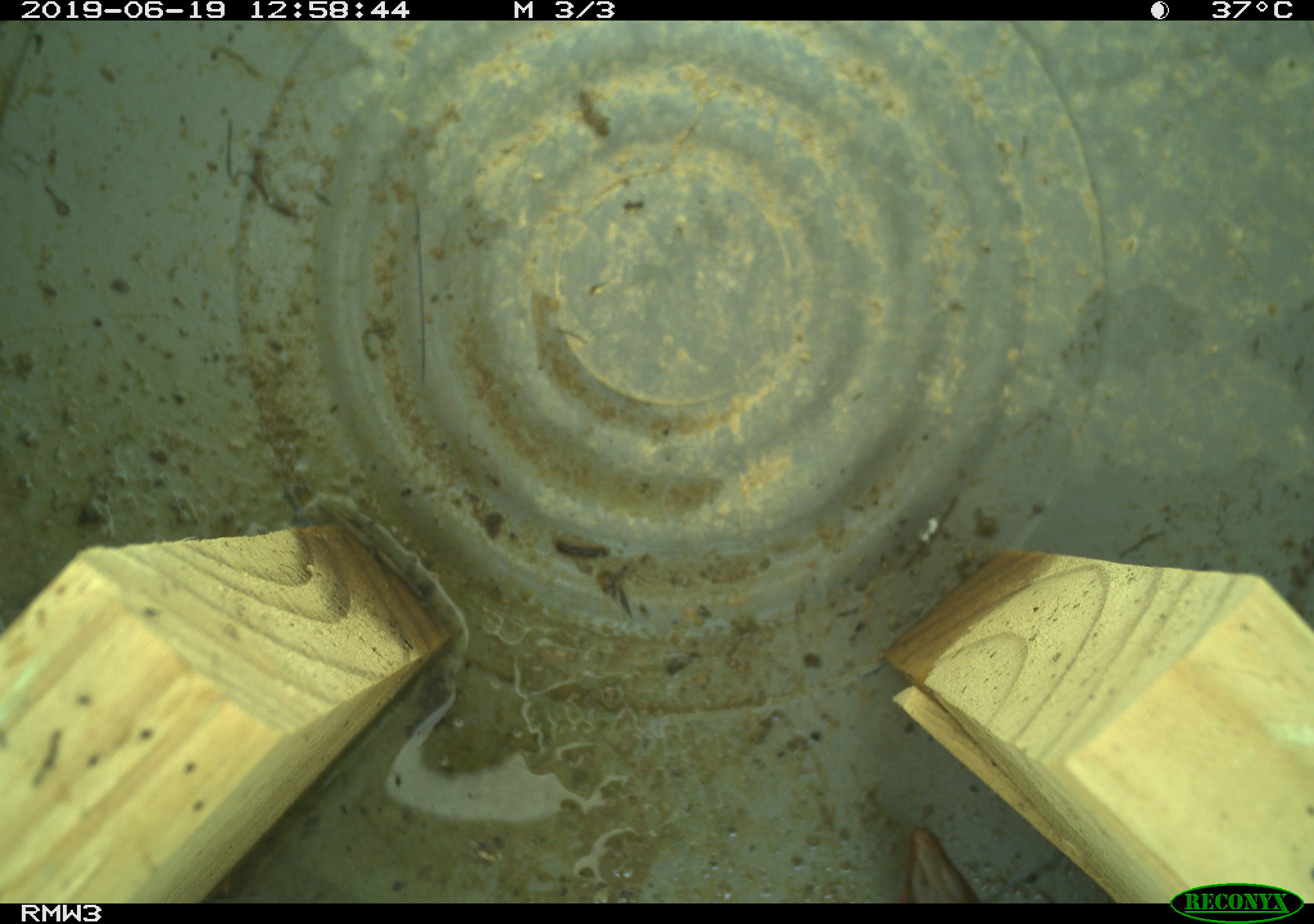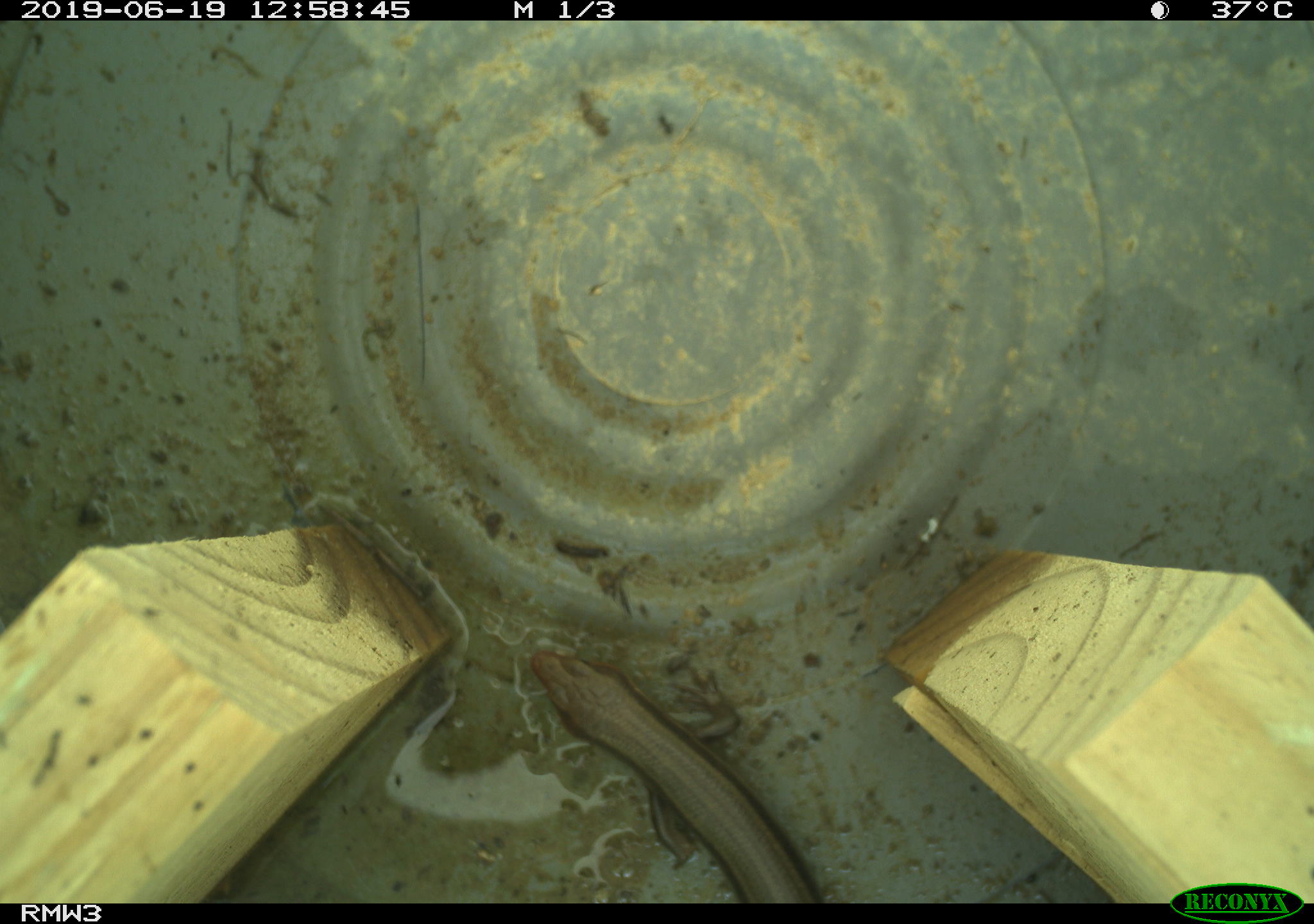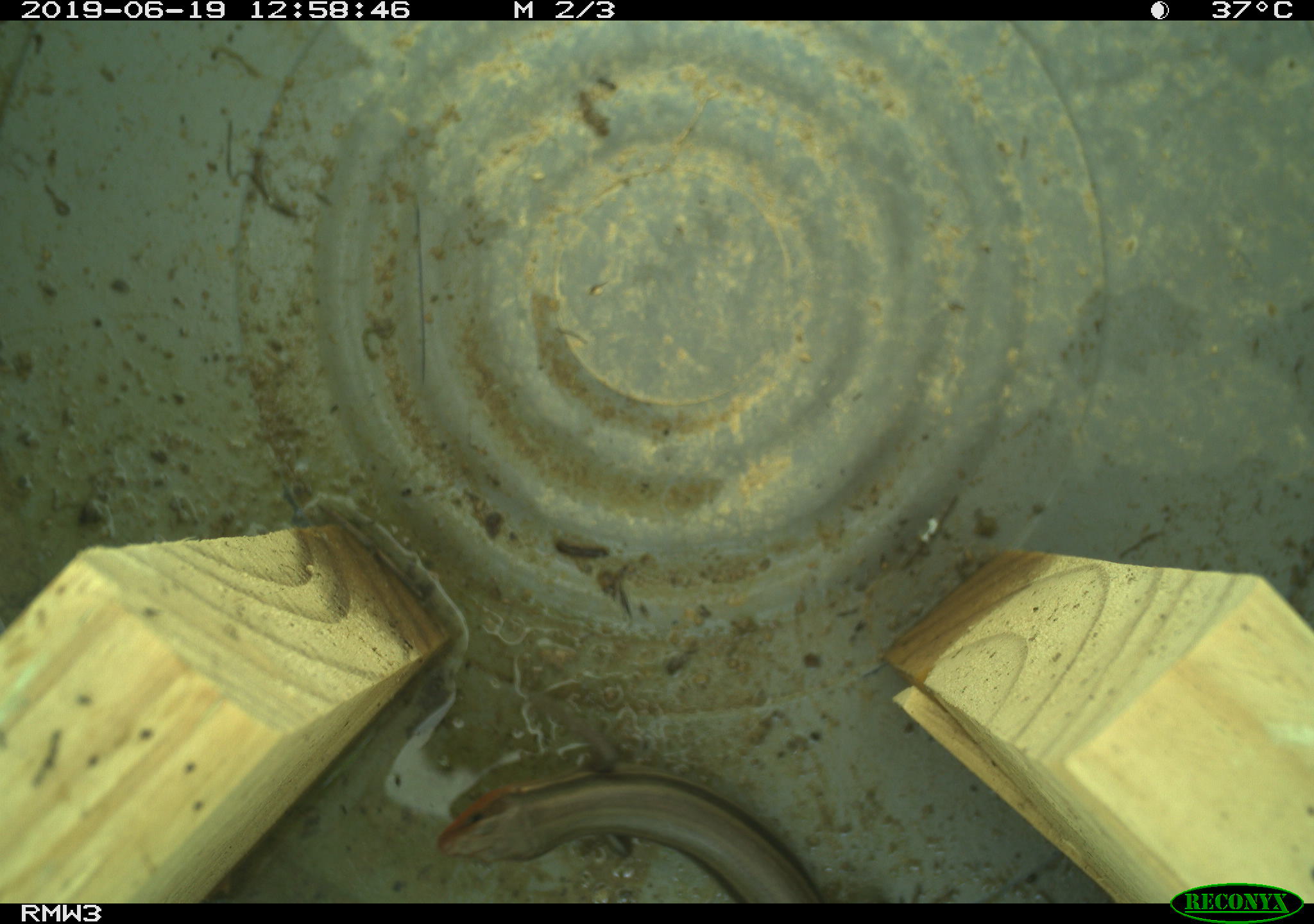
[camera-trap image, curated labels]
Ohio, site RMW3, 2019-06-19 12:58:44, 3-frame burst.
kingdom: Animalia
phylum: Chordata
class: Reptilia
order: Squamata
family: Scincidae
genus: Plestiodon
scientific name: Plestiodon fasciatus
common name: common five-lined skink